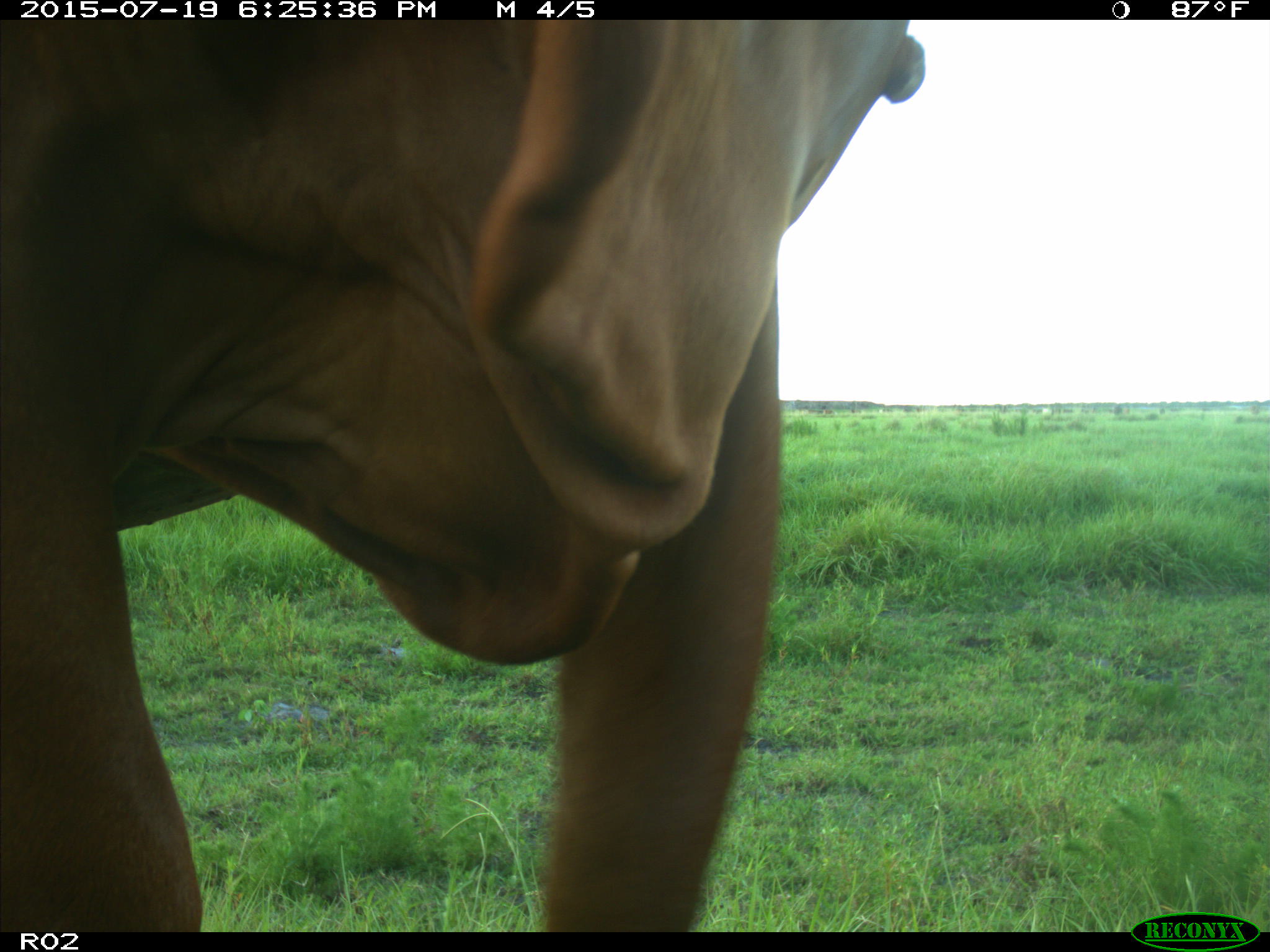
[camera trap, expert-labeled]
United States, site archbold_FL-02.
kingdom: Animalia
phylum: Chordata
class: Mammalia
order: Artiodactyla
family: Bovidae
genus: Bos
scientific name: Bos taurus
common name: domestic cow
Bos taurus (domestic cow).